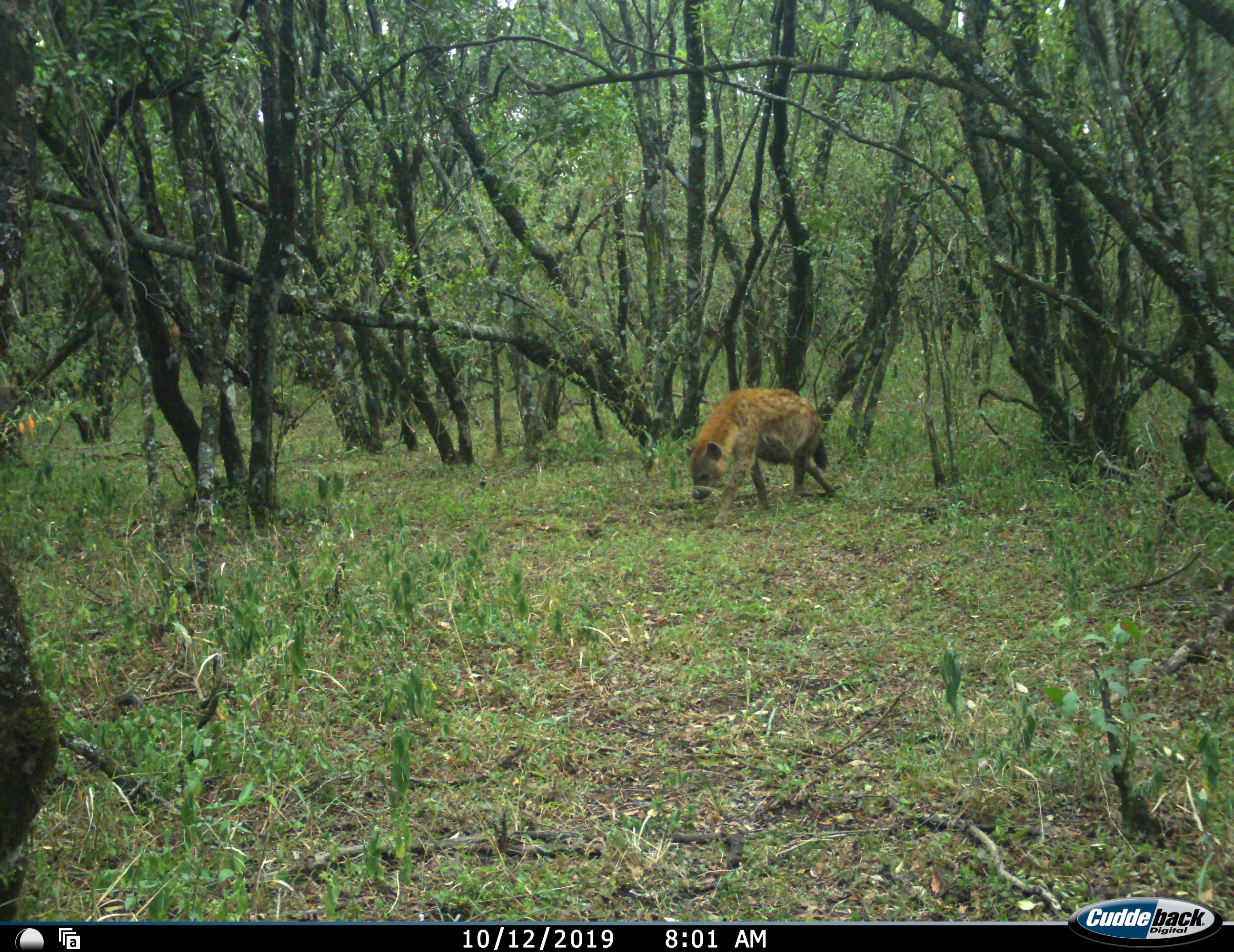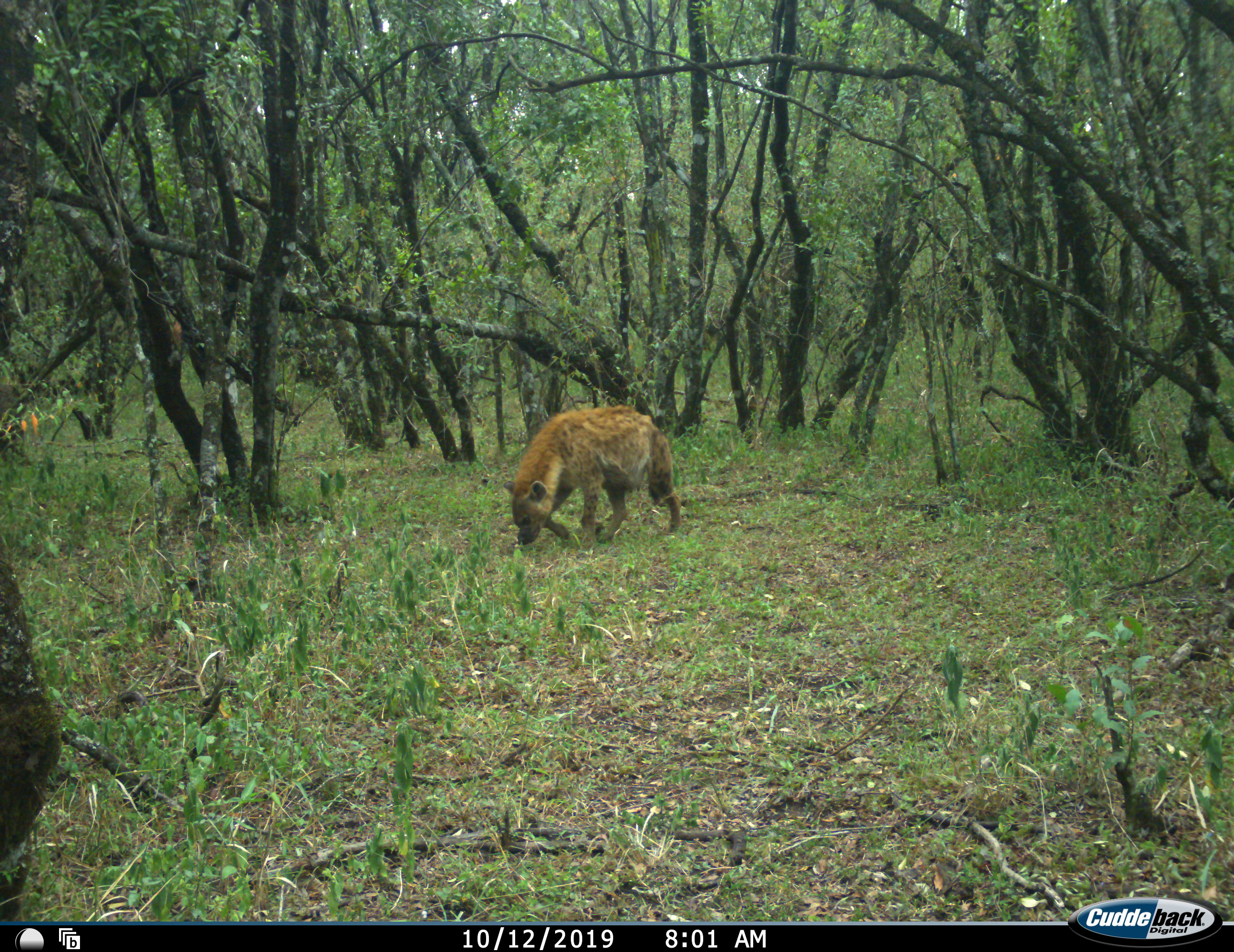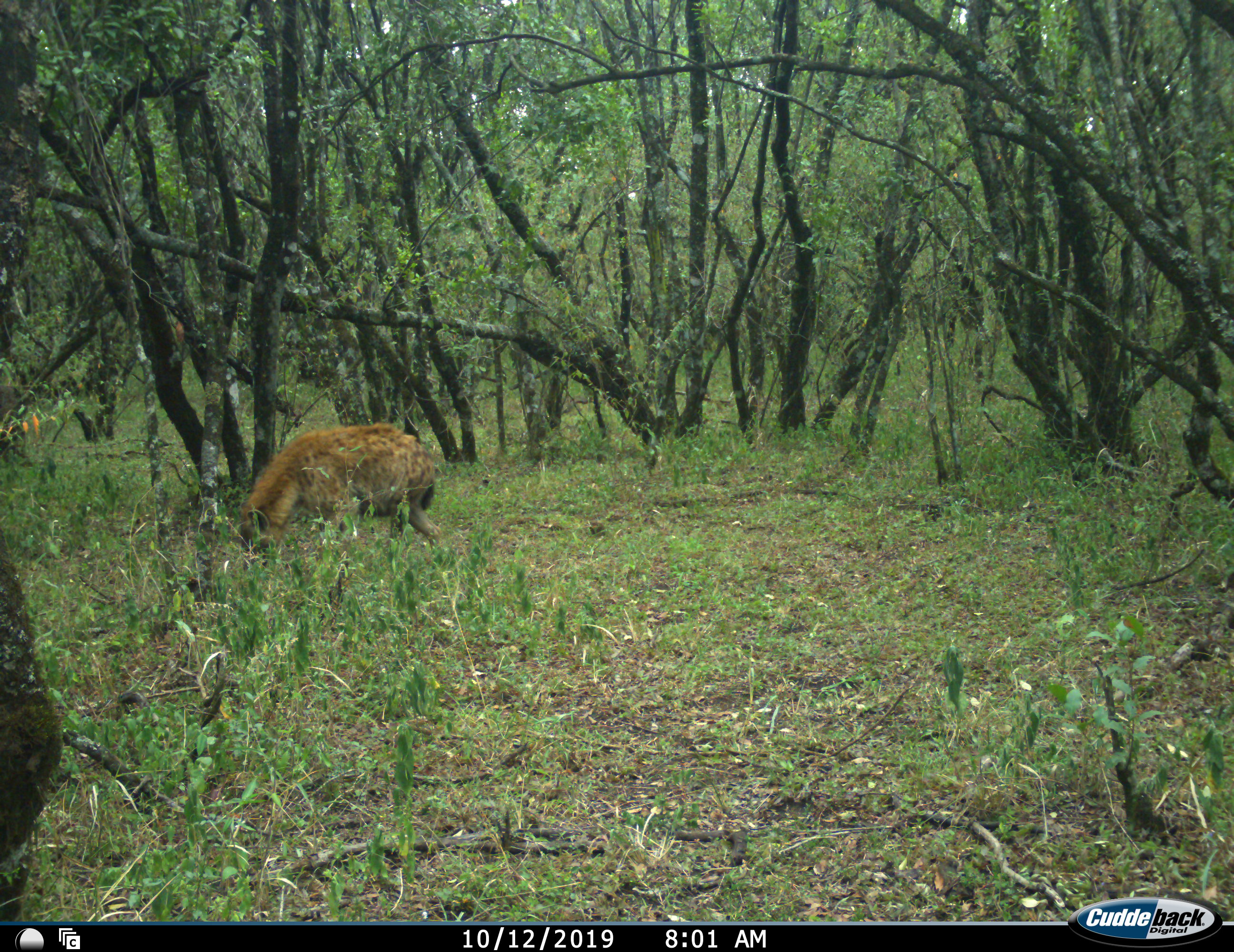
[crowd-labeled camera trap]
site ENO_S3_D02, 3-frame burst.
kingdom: Animalia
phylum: Chordata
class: Mammalia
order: Carnivora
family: Hyaenidae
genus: Crocuta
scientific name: Crocuta crocuta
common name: spotted hyena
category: hyenaspotted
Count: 1.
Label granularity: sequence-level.